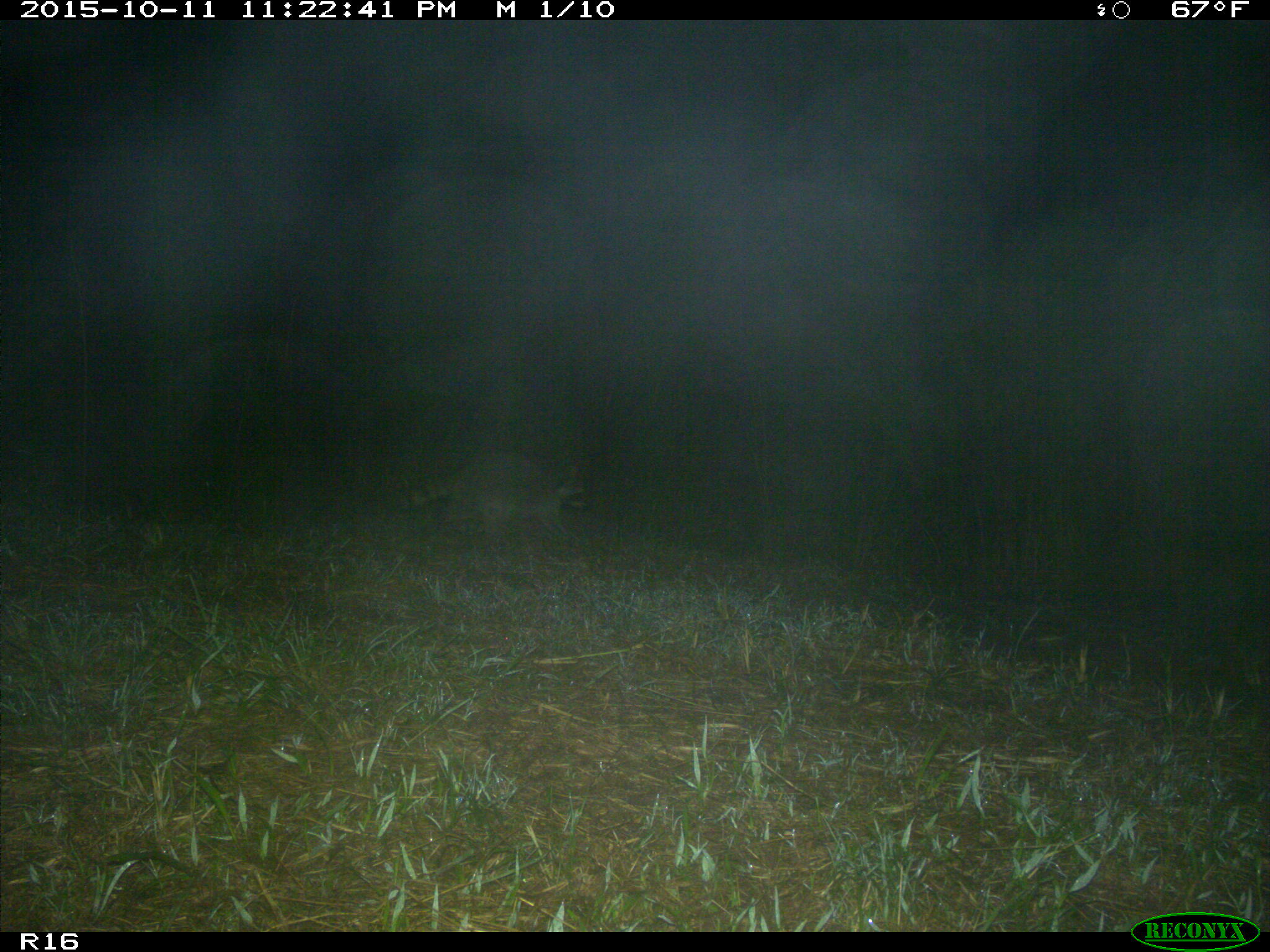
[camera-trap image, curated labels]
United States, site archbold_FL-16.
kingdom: Animalia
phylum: Chordata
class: Mammalia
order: Carnivora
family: Procyonidae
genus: Procyon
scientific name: Procyon lotor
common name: common raccoon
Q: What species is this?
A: Procyon lotor (common raccoon).